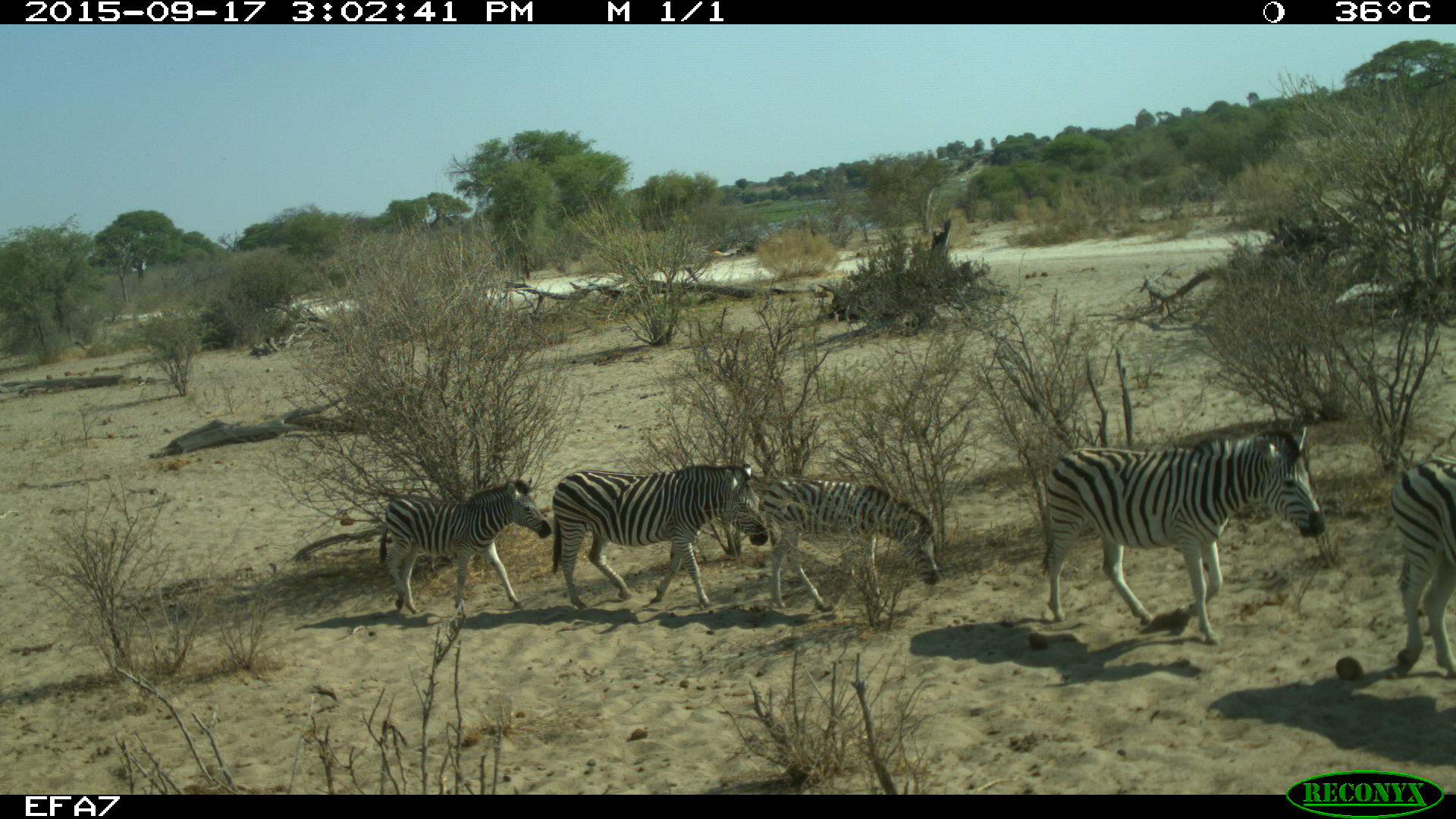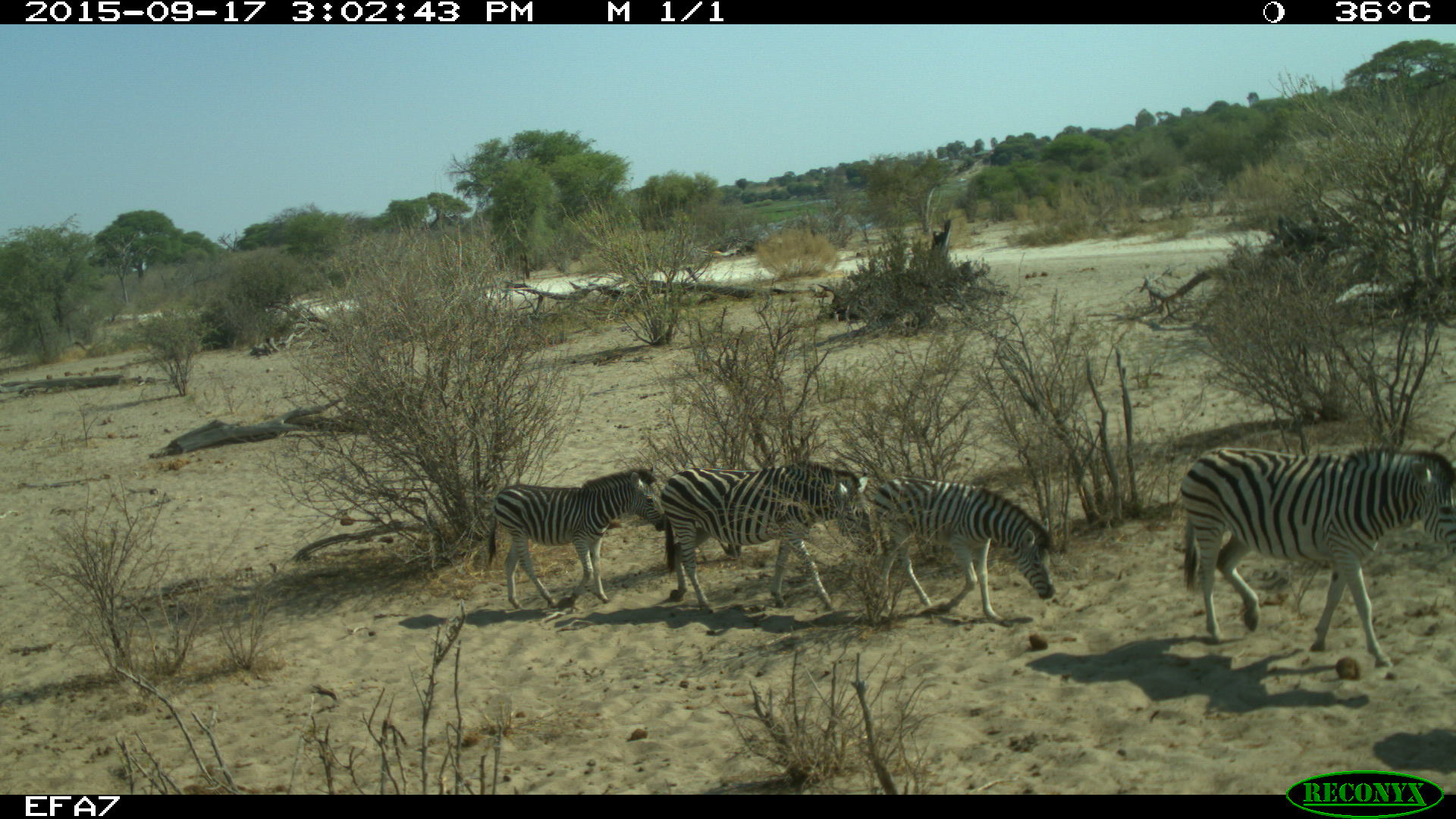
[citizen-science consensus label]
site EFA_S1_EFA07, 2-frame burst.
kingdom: Animalia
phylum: Chordata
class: Mammalia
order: Perissodactyla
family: Equidae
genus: Equus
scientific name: Equus quagga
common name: plains zebra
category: zebraplains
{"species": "zebraplains (plains zebra) (Equus quagga)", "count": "4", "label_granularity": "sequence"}